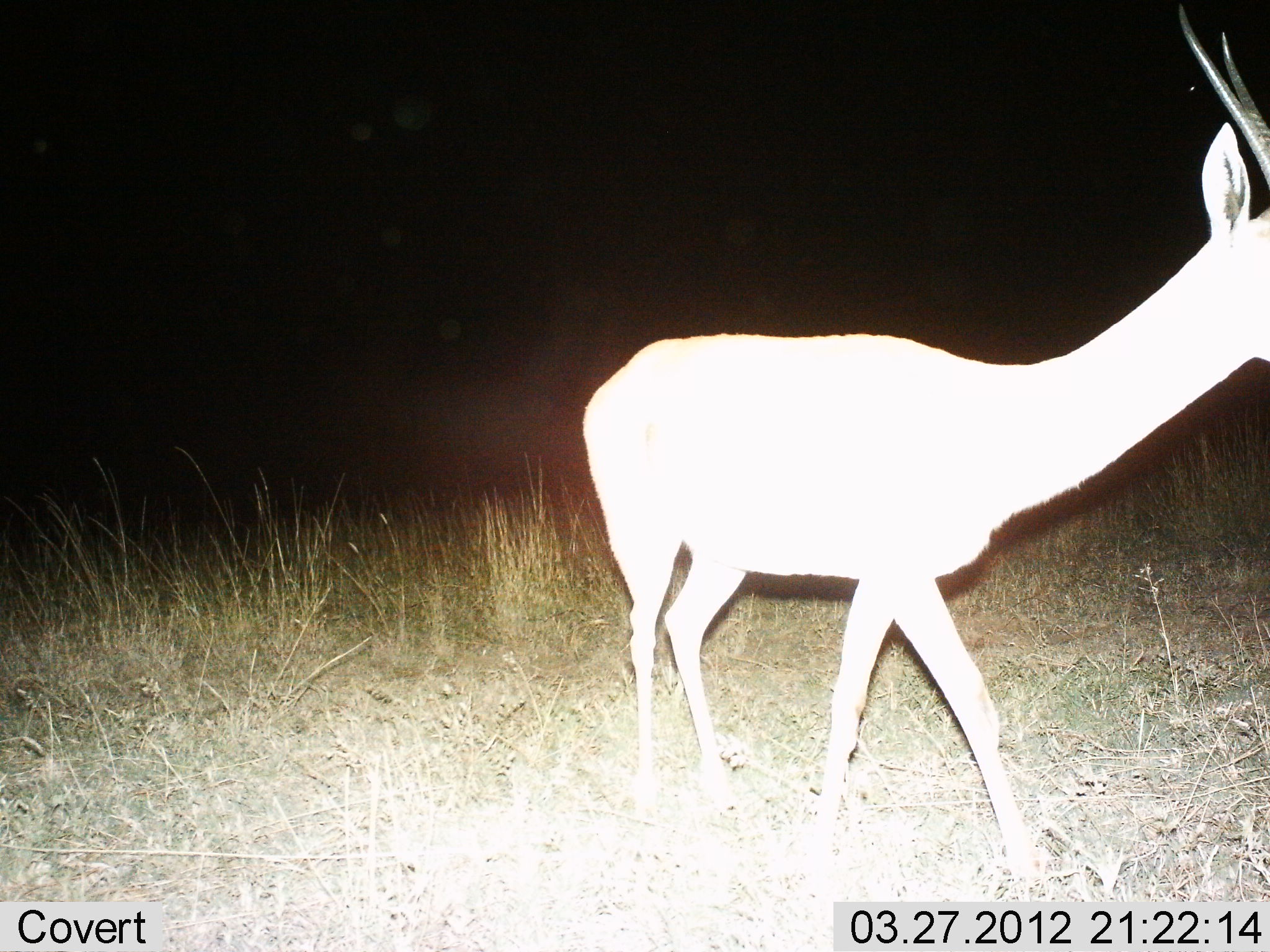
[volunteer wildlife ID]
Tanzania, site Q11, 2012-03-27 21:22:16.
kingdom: Animalia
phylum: Chordata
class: Mammalia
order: Artiodactyla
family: Bovidae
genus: Nanger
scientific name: Nanger granti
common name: grant's gazelle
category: gazellegrants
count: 1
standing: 33%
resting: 0%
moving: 67%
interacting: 0%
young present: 0%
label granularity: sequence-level